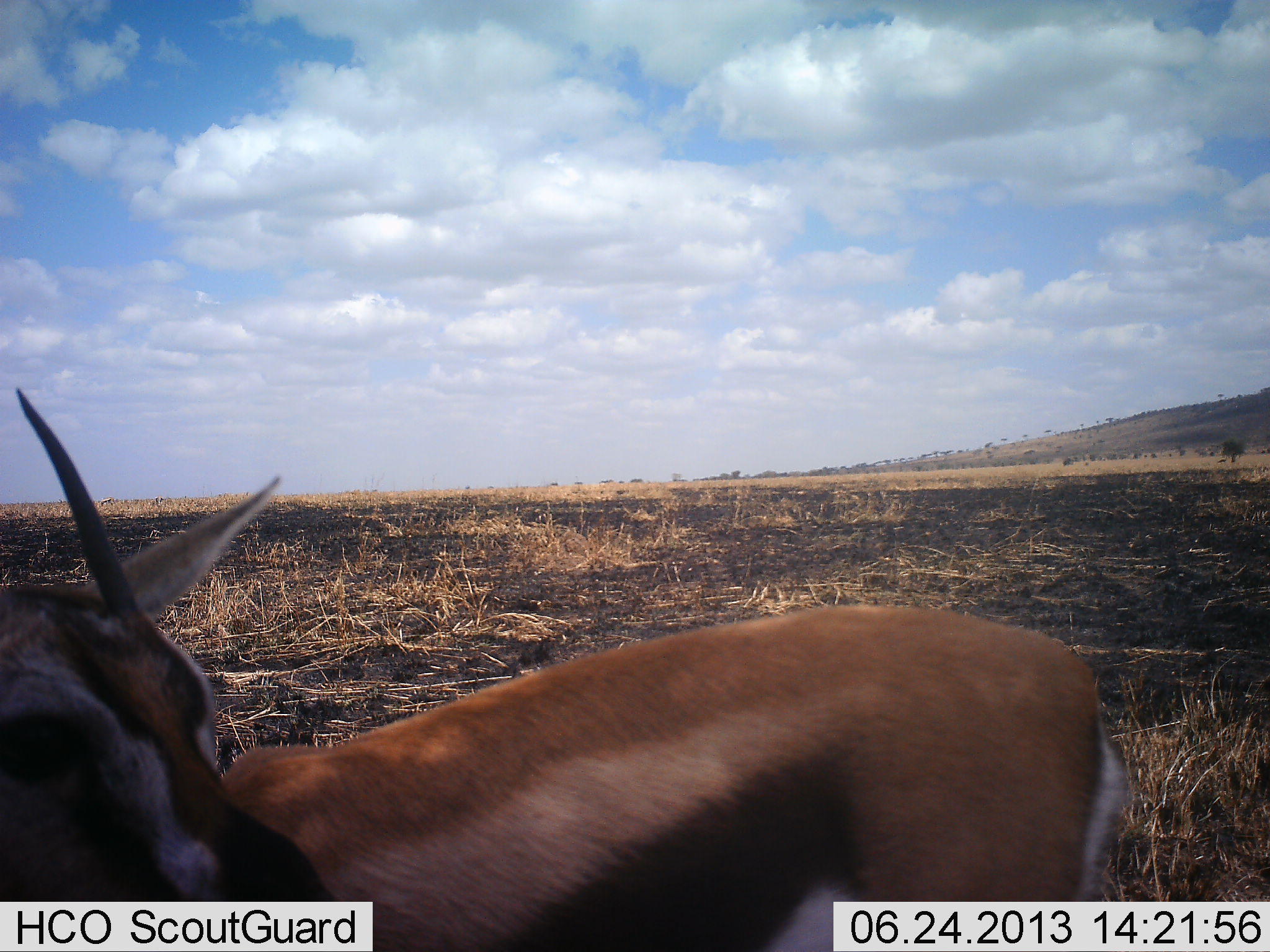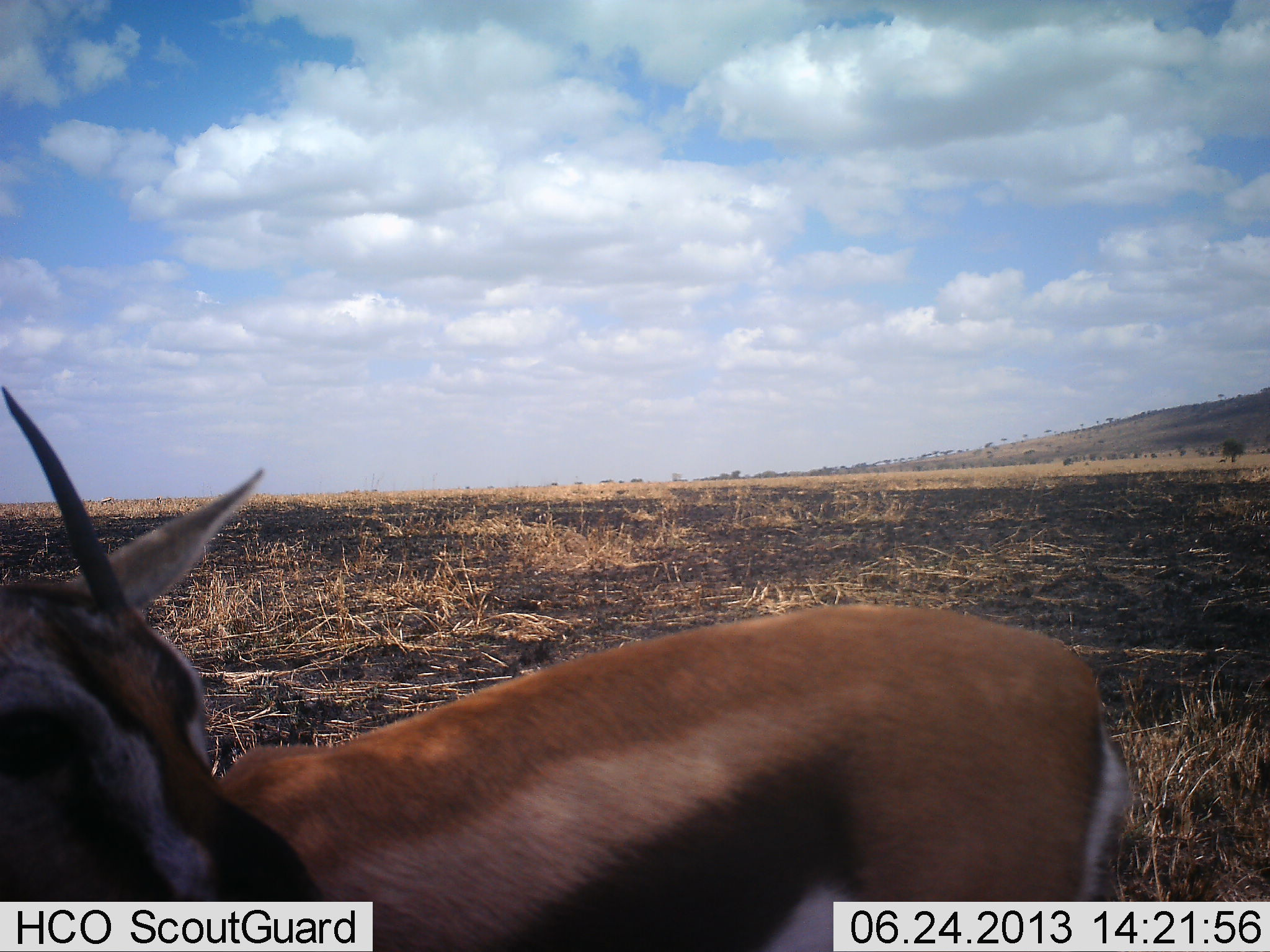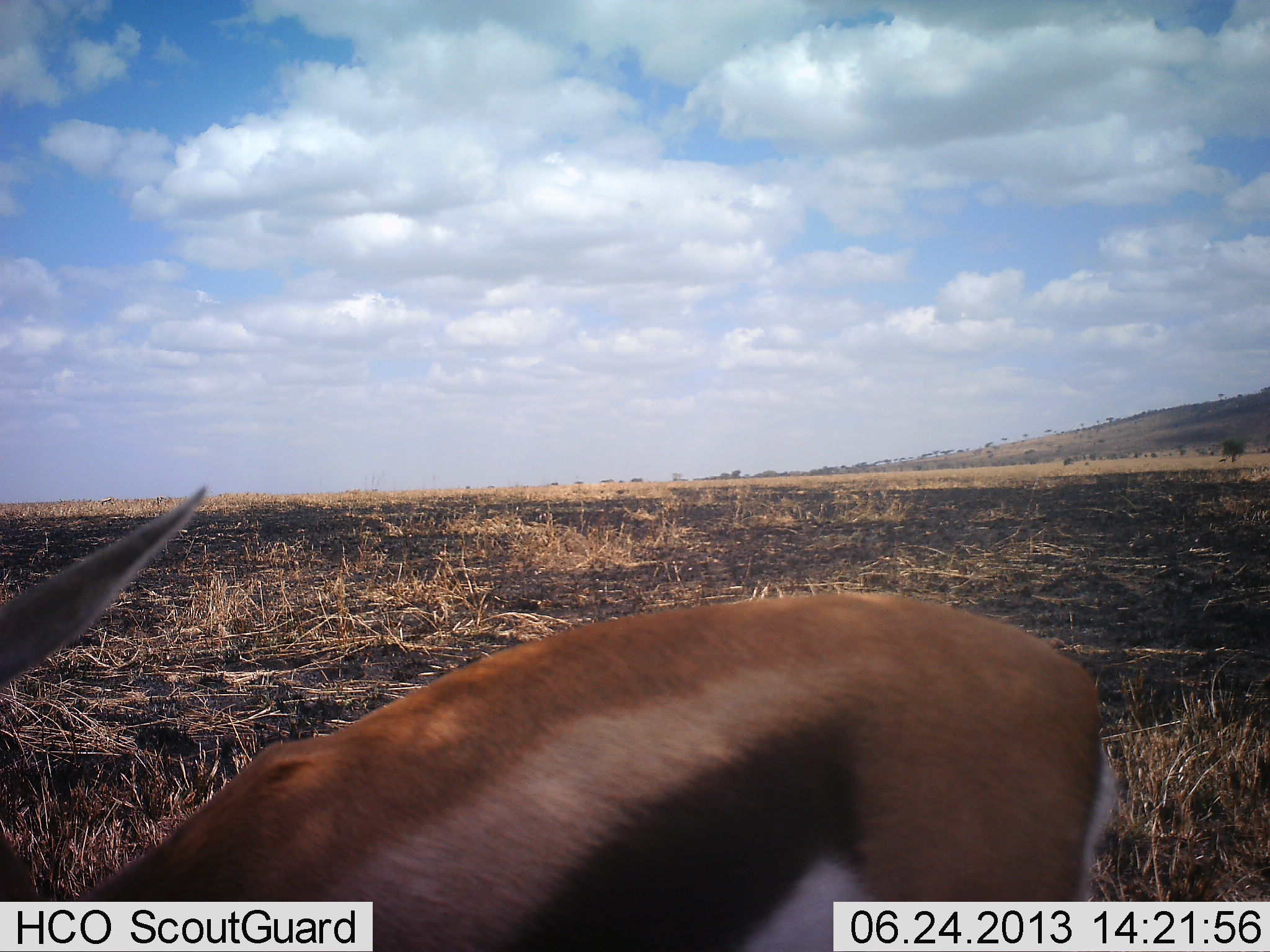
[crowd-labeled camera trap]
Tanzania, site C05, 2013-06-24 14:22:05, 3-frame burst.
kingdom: Animalia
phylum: Chordata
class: Mammalia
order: Artiodactyla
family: Bovidae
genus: Eudorcas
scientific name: Eudorcas thomsonii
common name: thomson's gazelle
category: gazellethomsons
Gazellethomsons (thomson's gazelle) (Eudorcas thomsonii), count 1. Behavior (volunteer vote fractions): standing 76%, resting 0%, moving 18%, interacting 6%. Young present (vote fraction): 6%. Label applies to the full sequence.